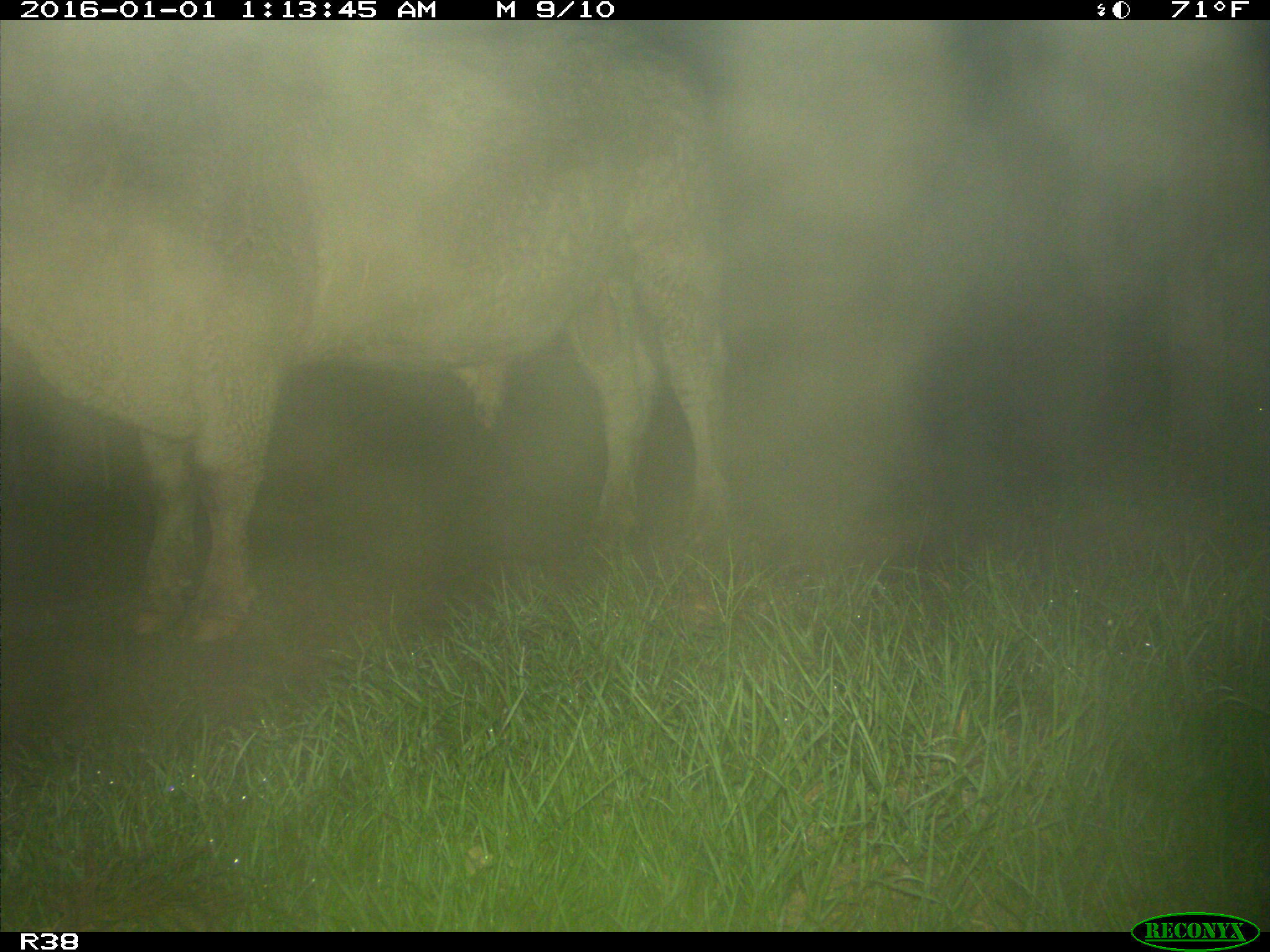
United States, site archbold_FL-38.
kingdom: Animalia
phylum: Chordata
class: Mammalia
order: Artiodactyla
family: Bovidae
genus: Bos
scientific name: Bos taurus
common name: domestic cow